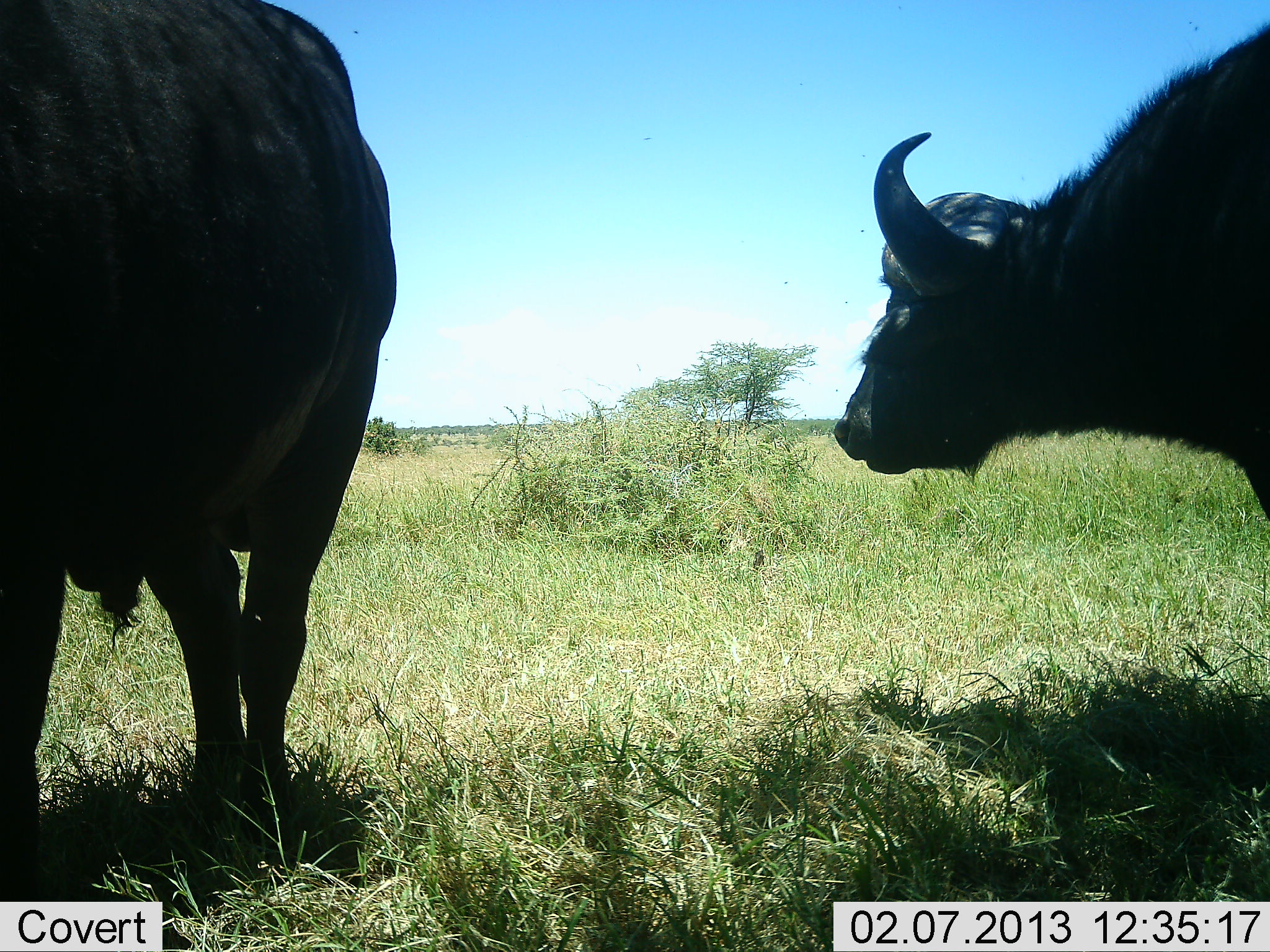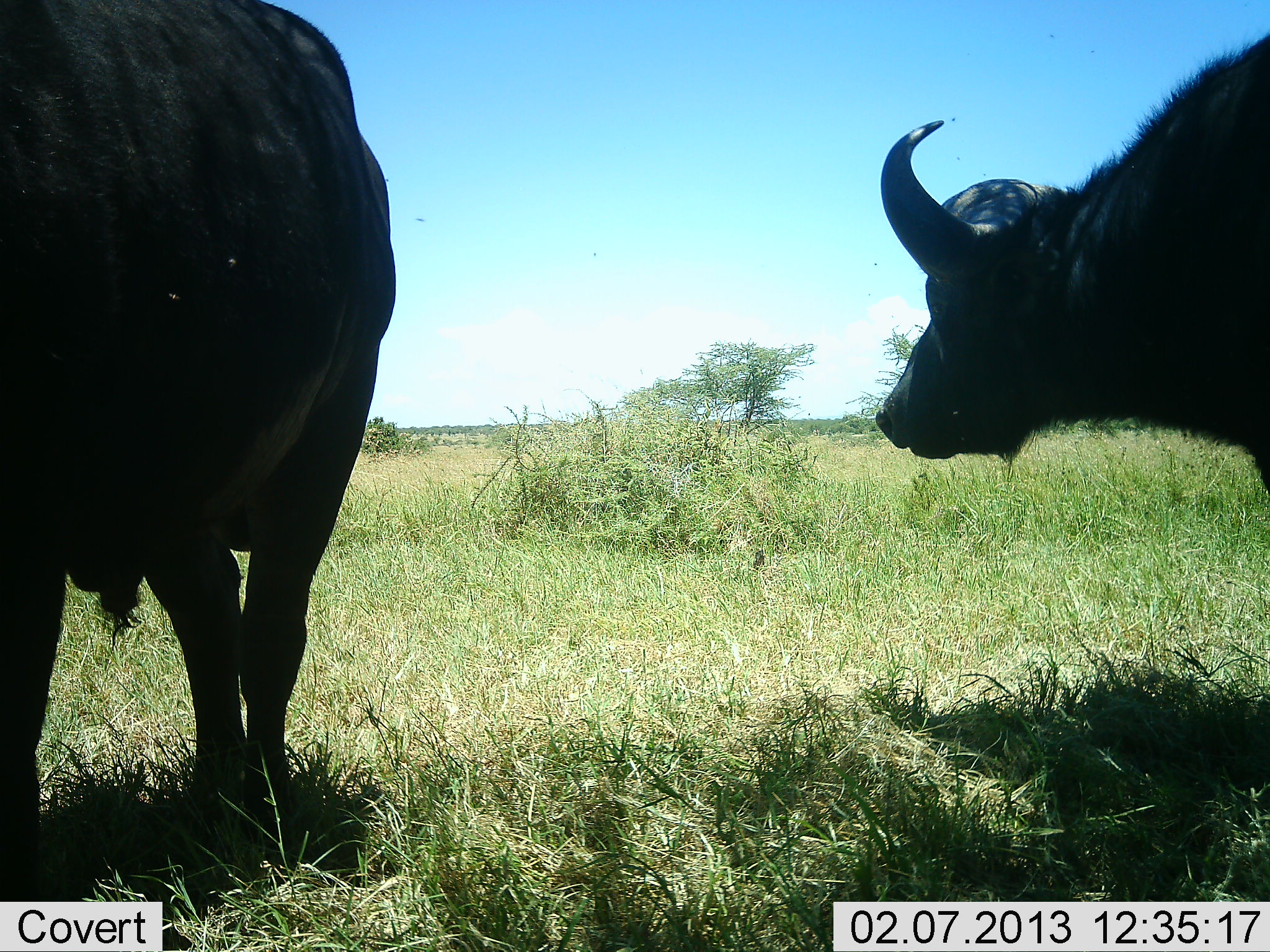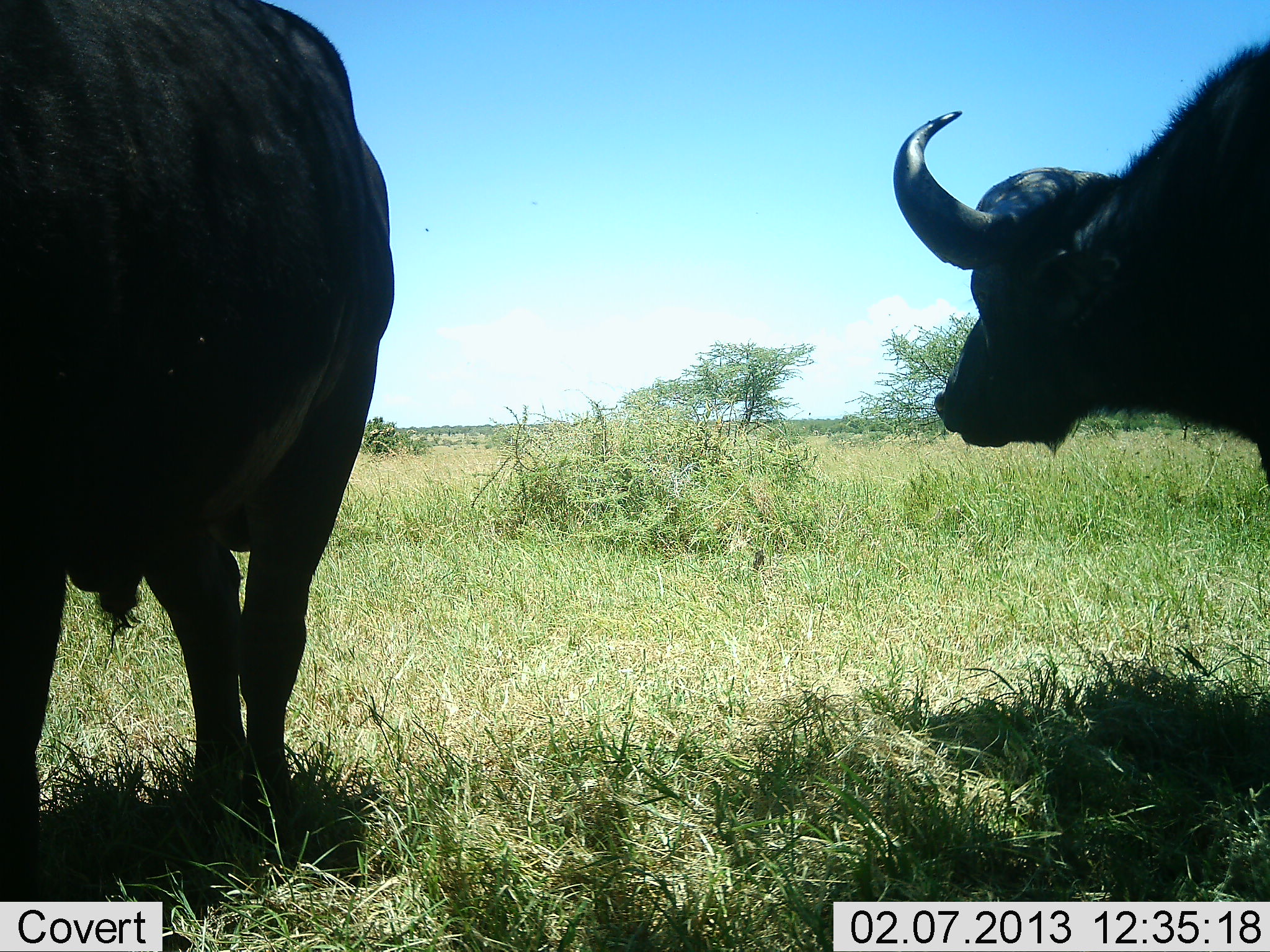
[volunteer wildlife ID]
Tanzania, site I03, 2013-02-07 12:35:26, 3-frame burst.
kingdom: Animalia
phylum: Chordata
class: Mammalia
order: Artiodactyla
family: Bovidae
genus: Syncerus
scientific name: Syncerus caffer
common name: cape buffalo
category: buffalo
Buffalo (cape buffalo) (Syncerus caffer), count 2. Behavior (volunteer vote fractions): standing 88%, resting 5%, moving 10%, interacting 0%. Young present (vote fraction): 0%. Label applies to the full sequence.